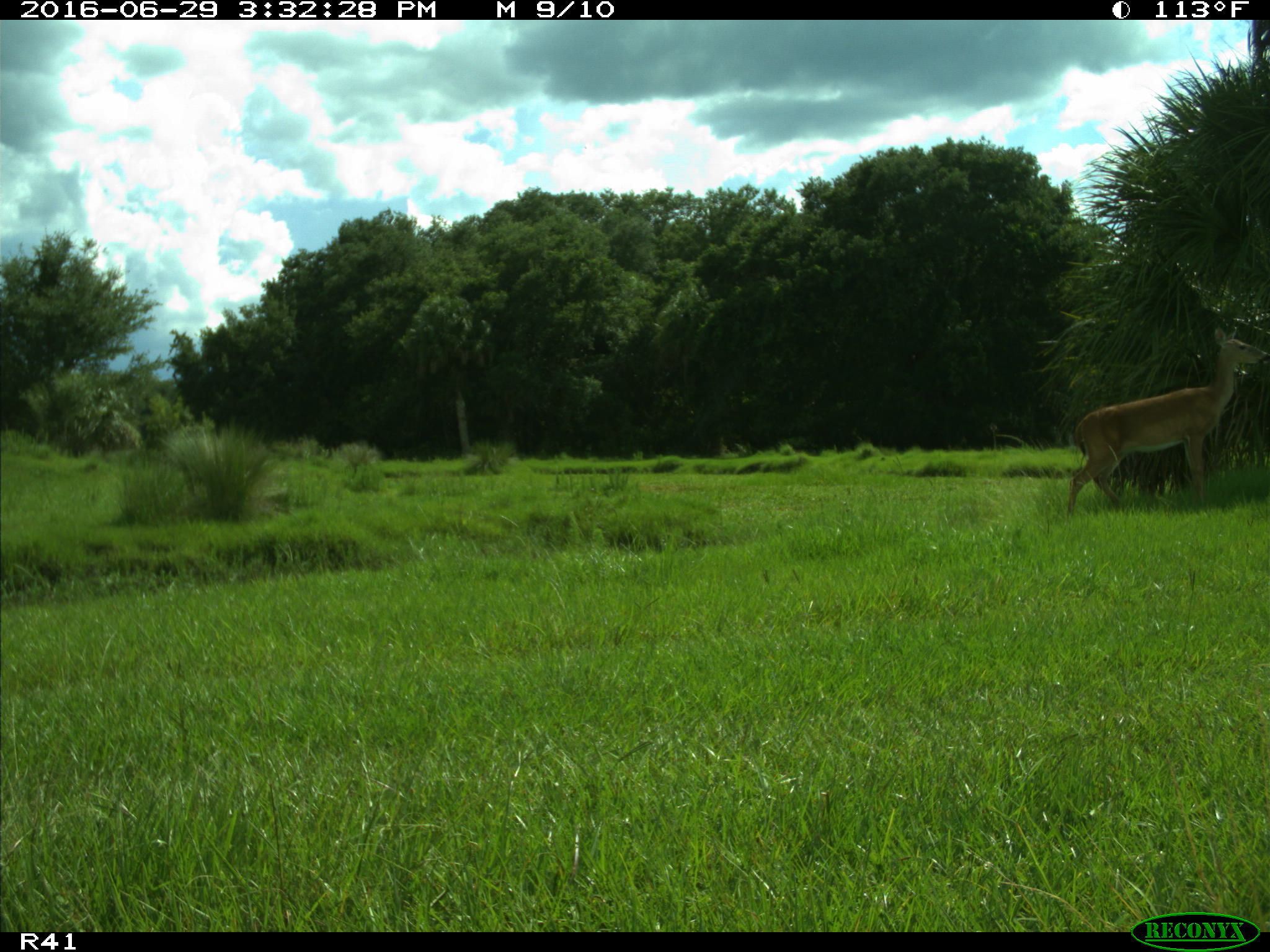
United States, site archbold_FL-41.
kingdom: Animalia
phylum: Chordata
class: Mammalia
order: Artiodactyla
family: Cervidae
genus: Odocoileus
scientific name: Odocoileus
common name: deer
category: unidentified deer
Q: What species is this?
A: Unidentified deer (deer) (Odocoileus).